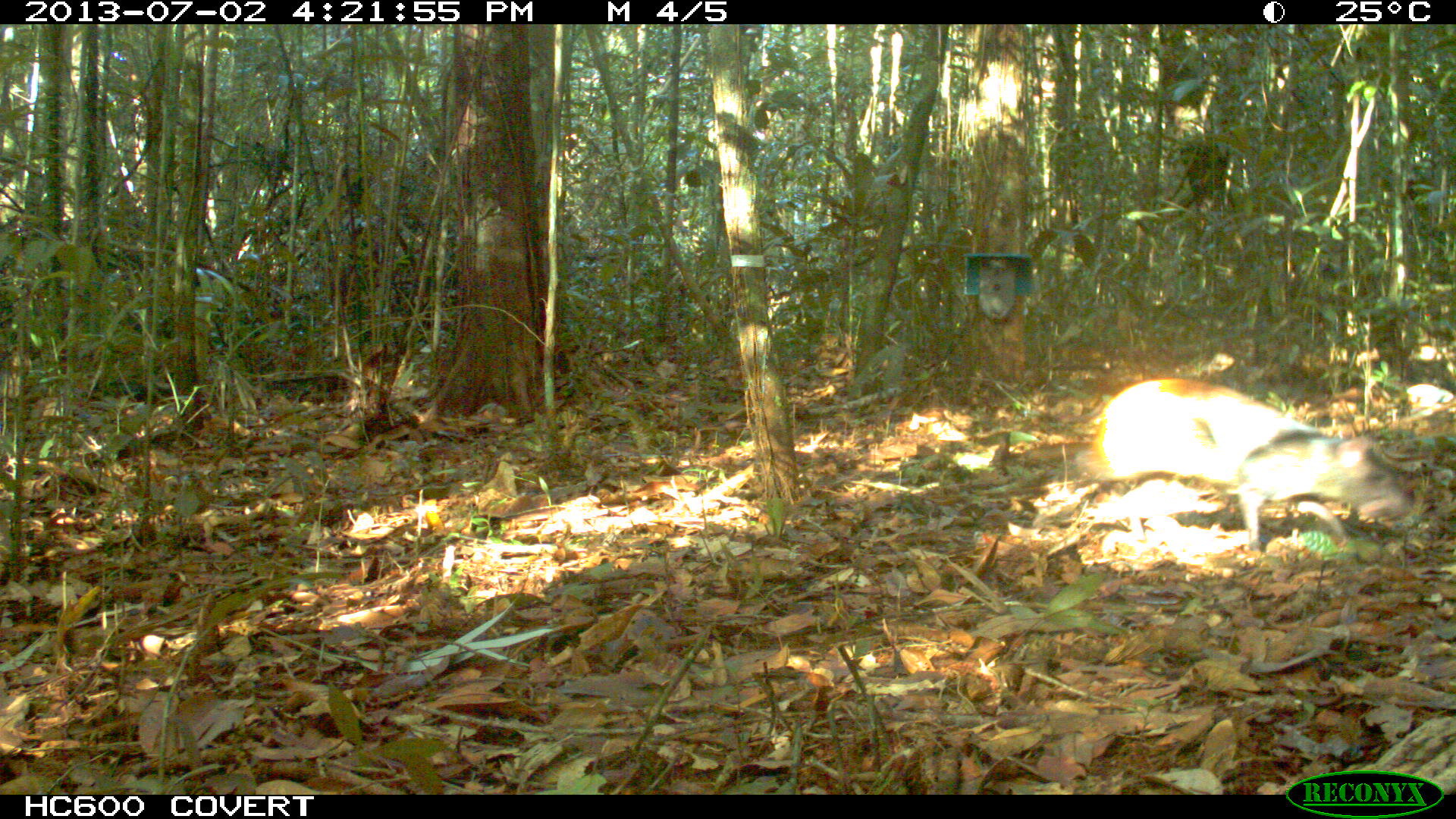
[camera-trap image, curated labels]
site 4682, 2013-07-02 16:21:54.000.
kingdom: Animalia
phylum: Chordata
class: Mammalia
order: Rodentia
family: Dasyproctidae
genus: Dasyprocta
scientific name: Dasyprocta leporina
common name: red-rumped agouti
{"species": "Dasyprocta leporina (red-rumped agouti)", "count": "2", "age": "adult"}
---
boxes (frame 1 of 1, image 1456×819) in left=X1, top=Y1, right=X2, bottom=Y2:
dasyprocta leporina: left=1077, top=374, right=1410, bottom=553